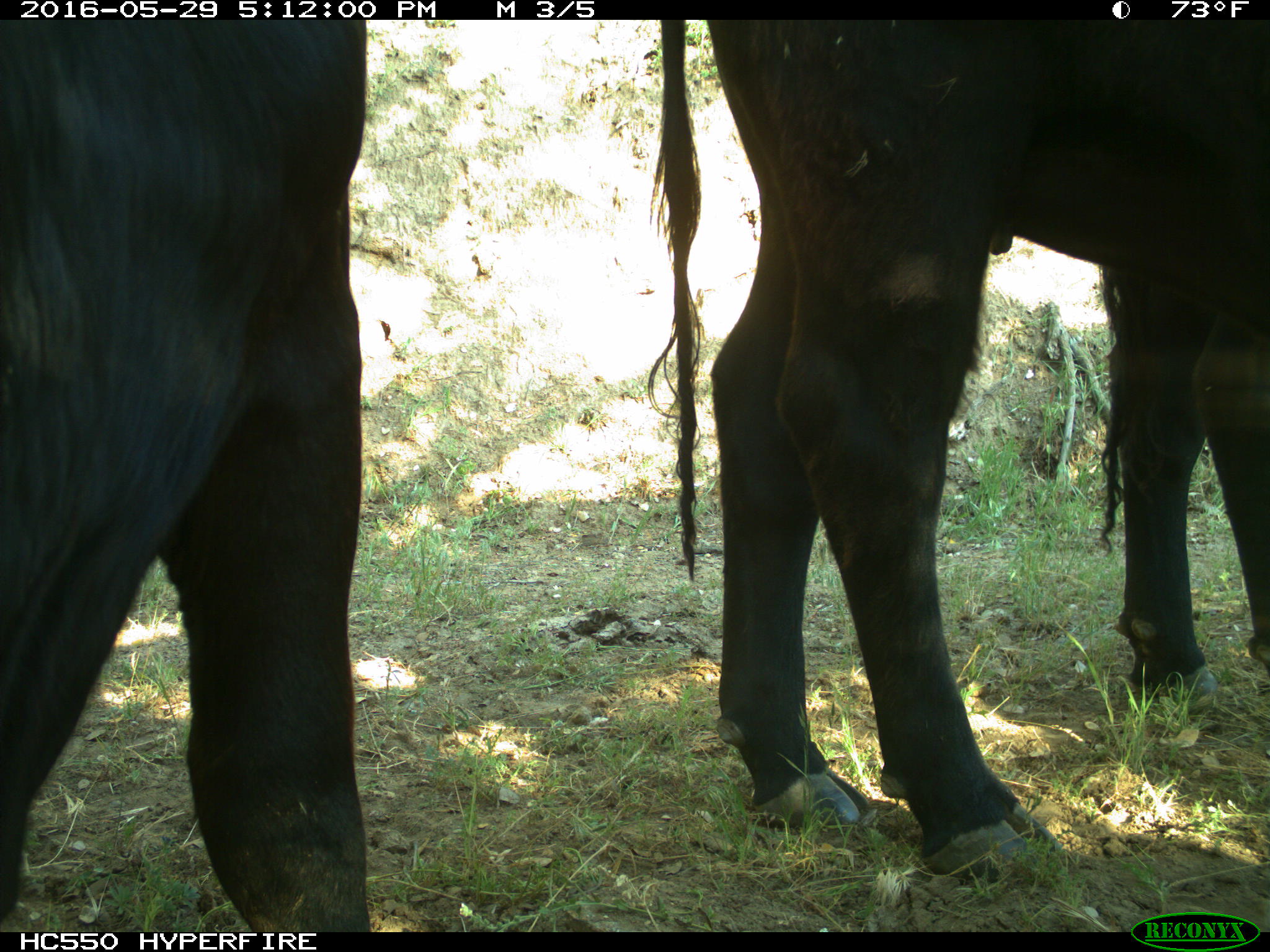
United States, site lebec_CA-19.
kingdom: Animalia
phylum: Chordata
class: Mammalia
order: Artiodactyla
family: Bovidae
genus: Bos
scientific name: Bos taurus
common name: domestic cow